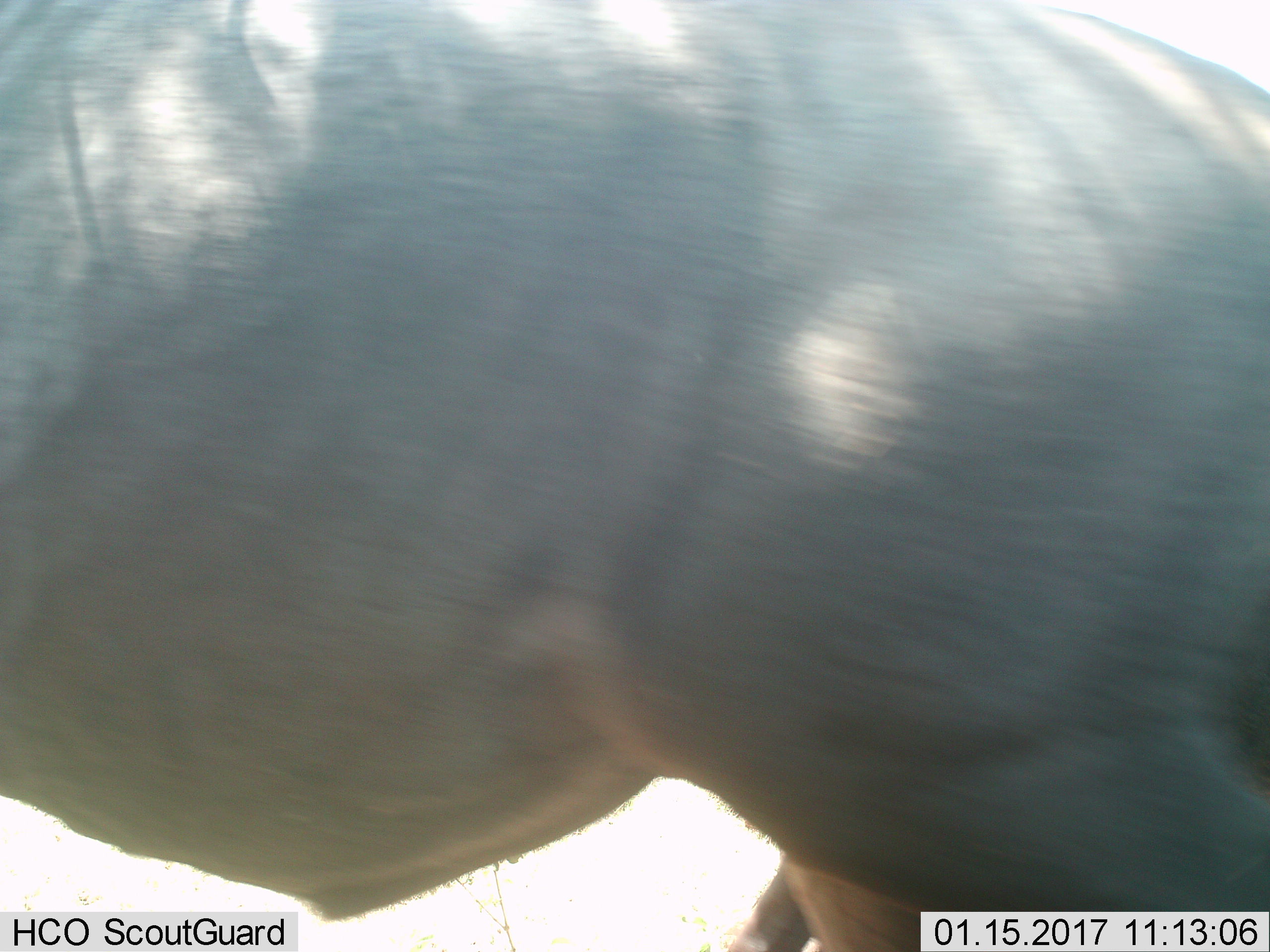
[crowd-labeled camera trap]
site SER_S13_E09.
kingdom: Animalia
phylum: Chordata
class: Mammalia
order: Artiodactyla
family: Bovidae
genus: Connochaetes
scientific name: Connochaetes taurinus taurinus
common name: blue wildebeest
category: wildebeestblue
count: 1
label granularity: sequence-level